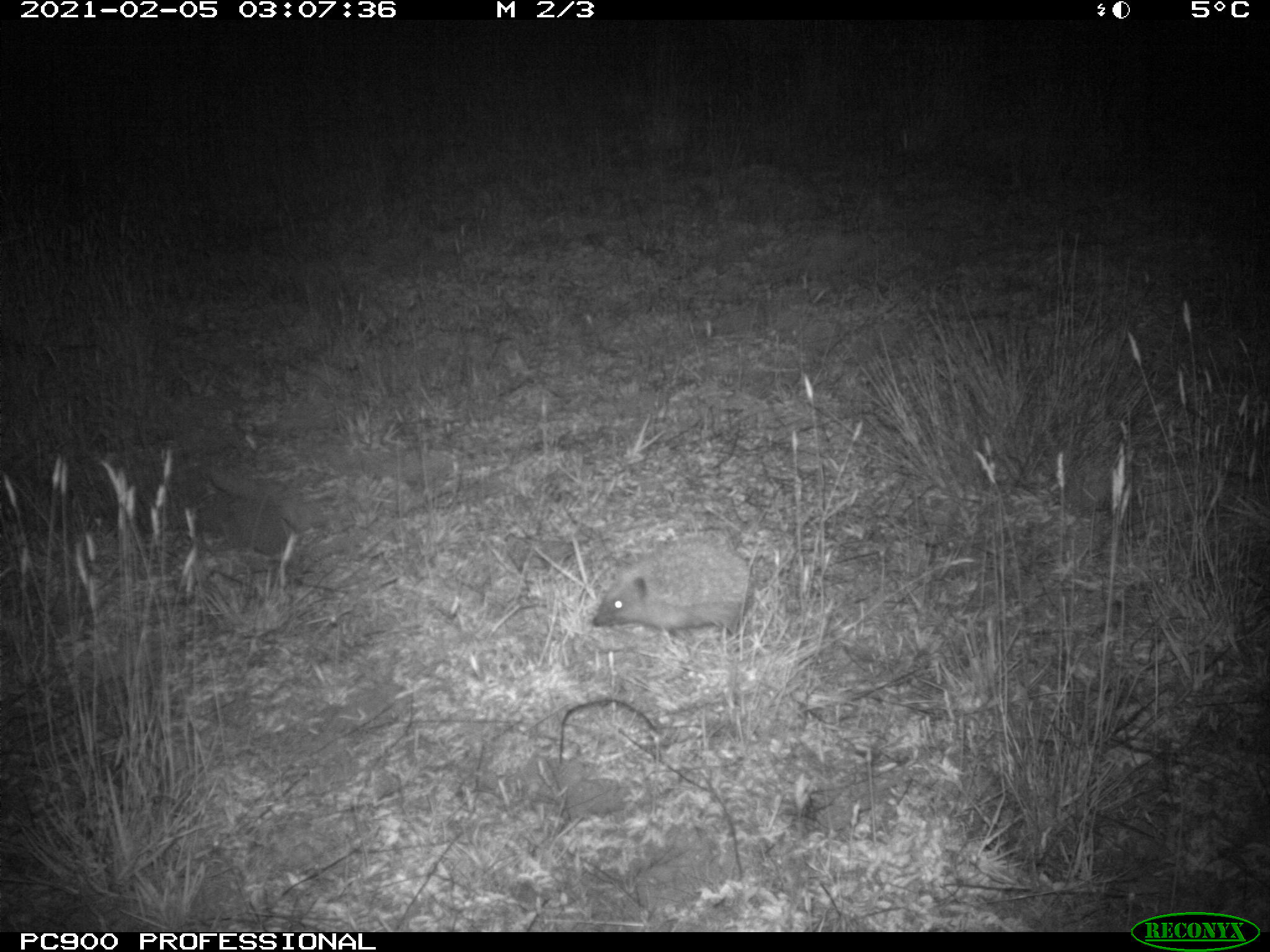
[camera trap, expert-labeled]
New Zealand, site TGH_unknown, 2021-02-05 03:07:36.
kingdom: Animalia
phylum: Chordata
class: Mammalia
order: Eulipotyphla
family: Erinaceidae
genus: Erinaceus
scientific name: Erinaceus europaeus europaeus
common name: european hedgehog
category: hedgehog